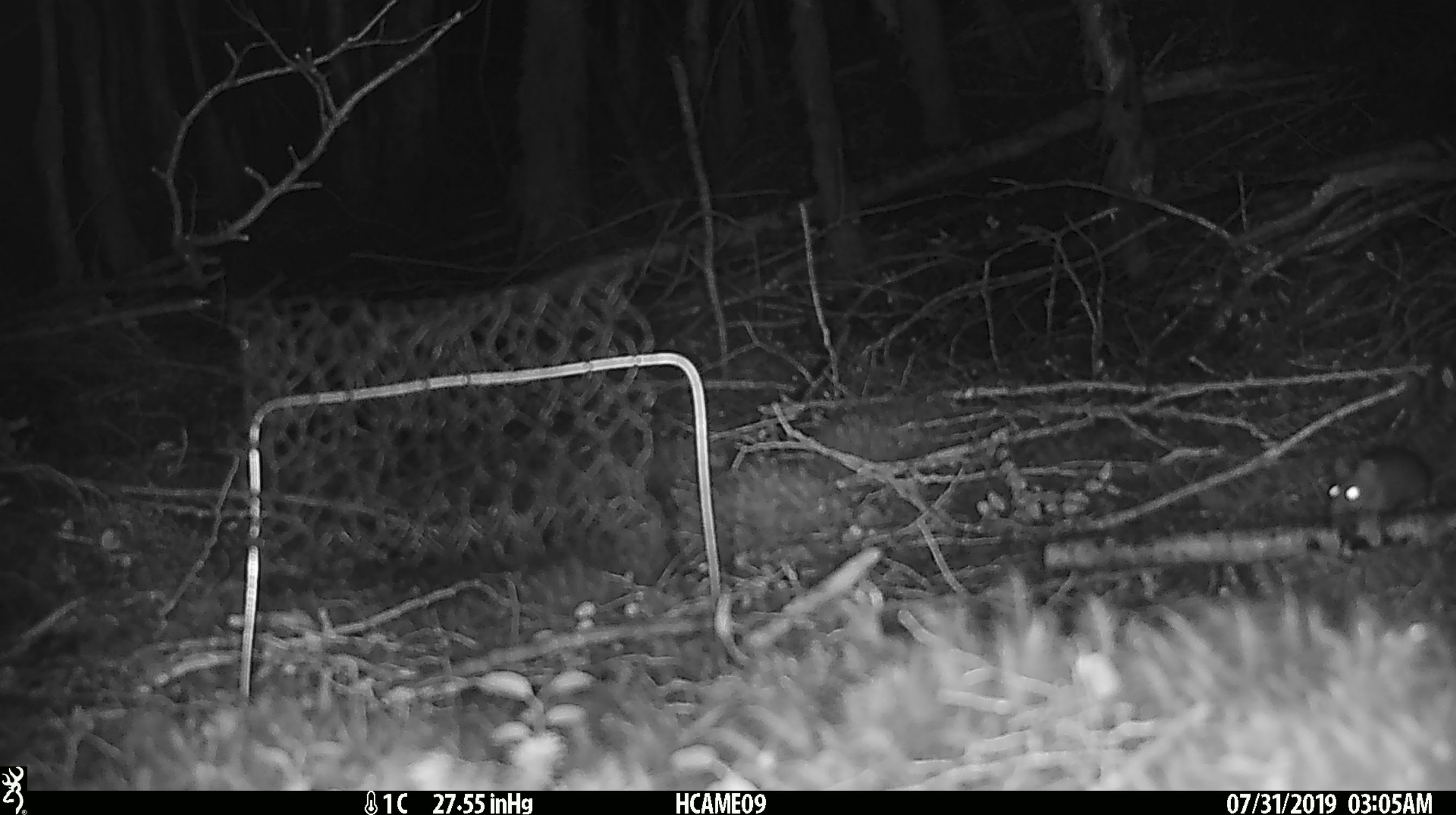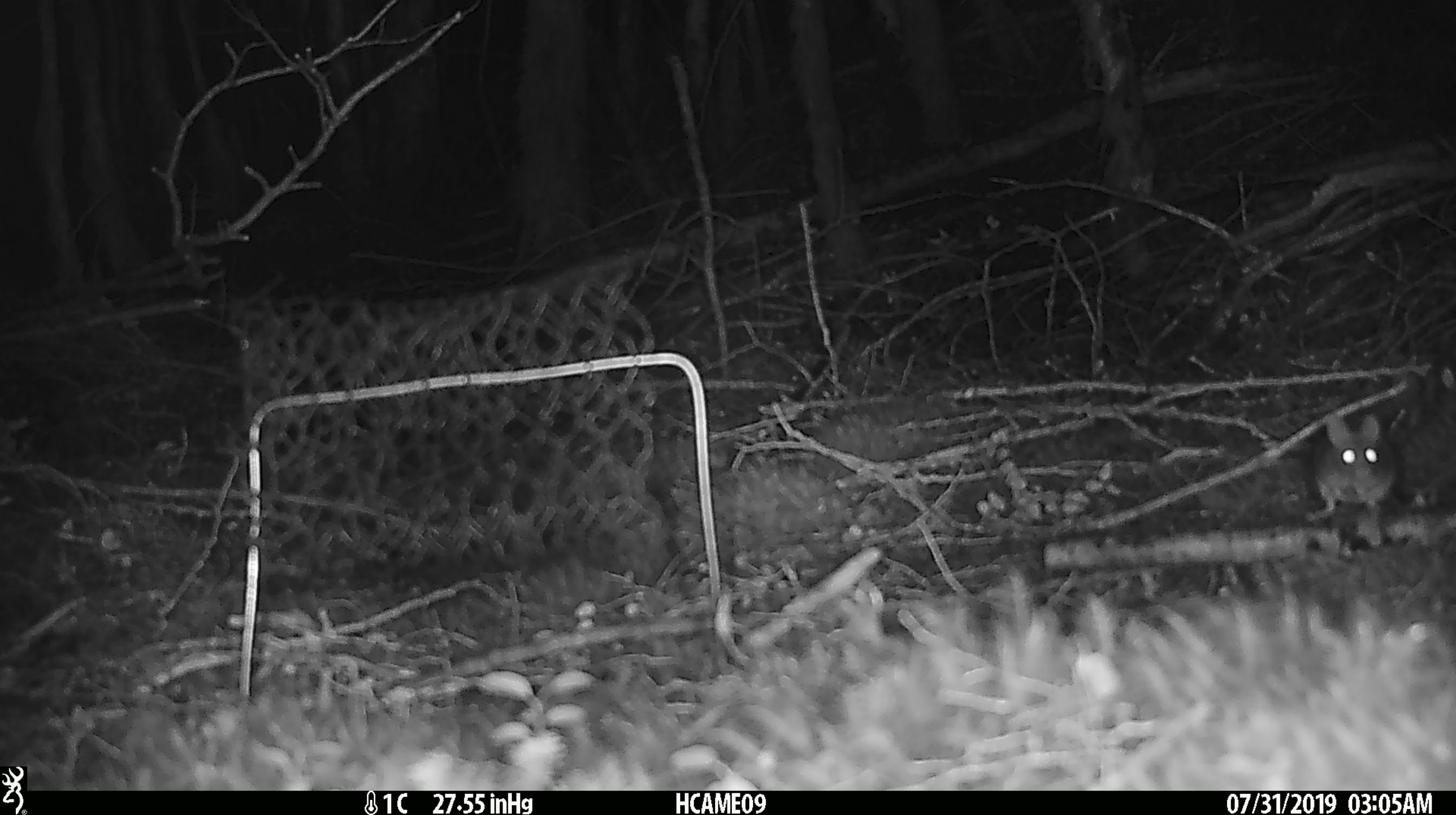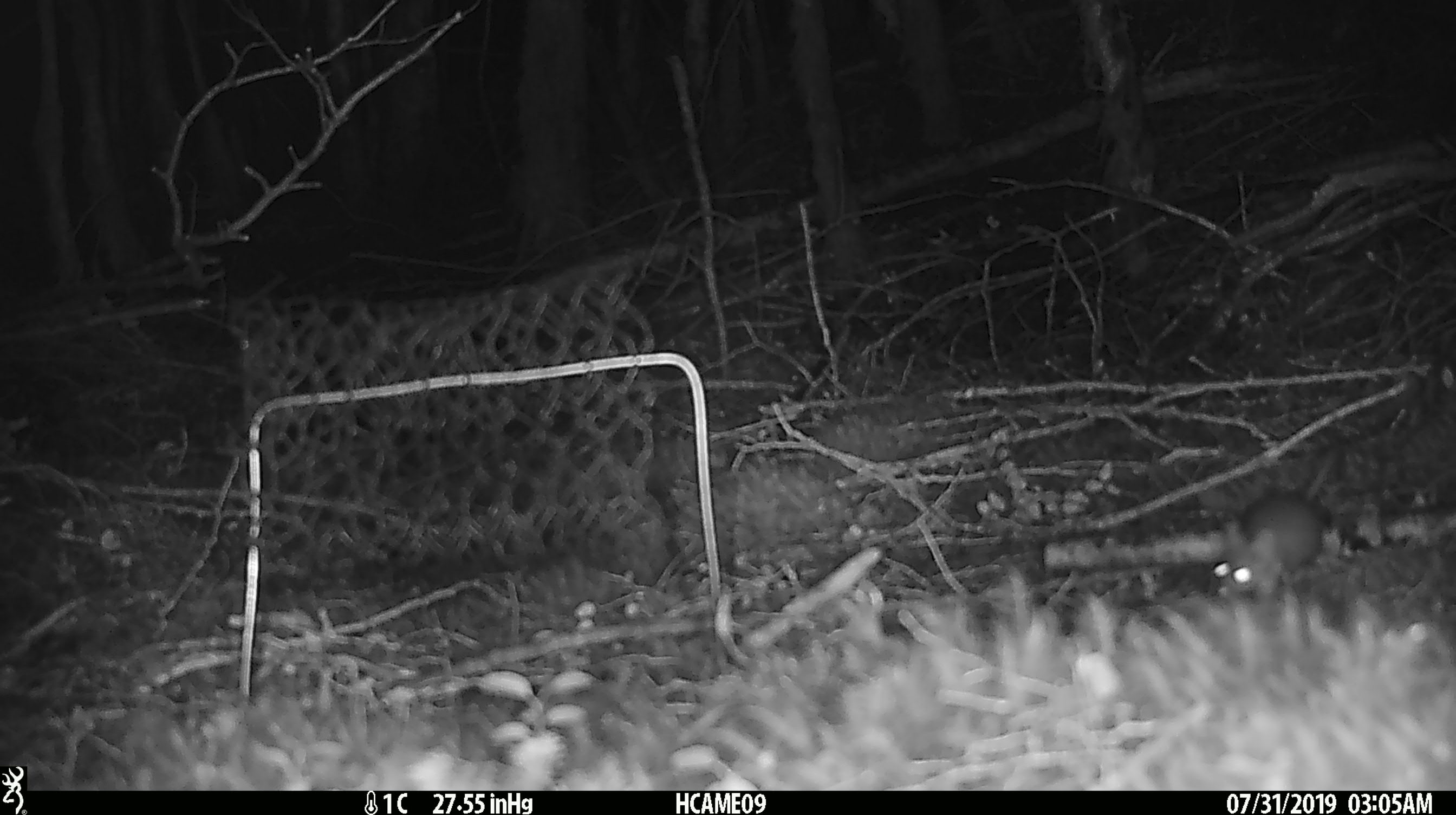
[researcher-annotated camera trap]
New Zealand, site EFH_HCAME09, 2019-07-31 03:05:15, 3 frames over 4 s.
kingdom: Animalia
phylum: Chordata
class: Mammalia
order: Rodentia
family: Muridae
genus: Mus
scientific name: Mus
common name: mouse